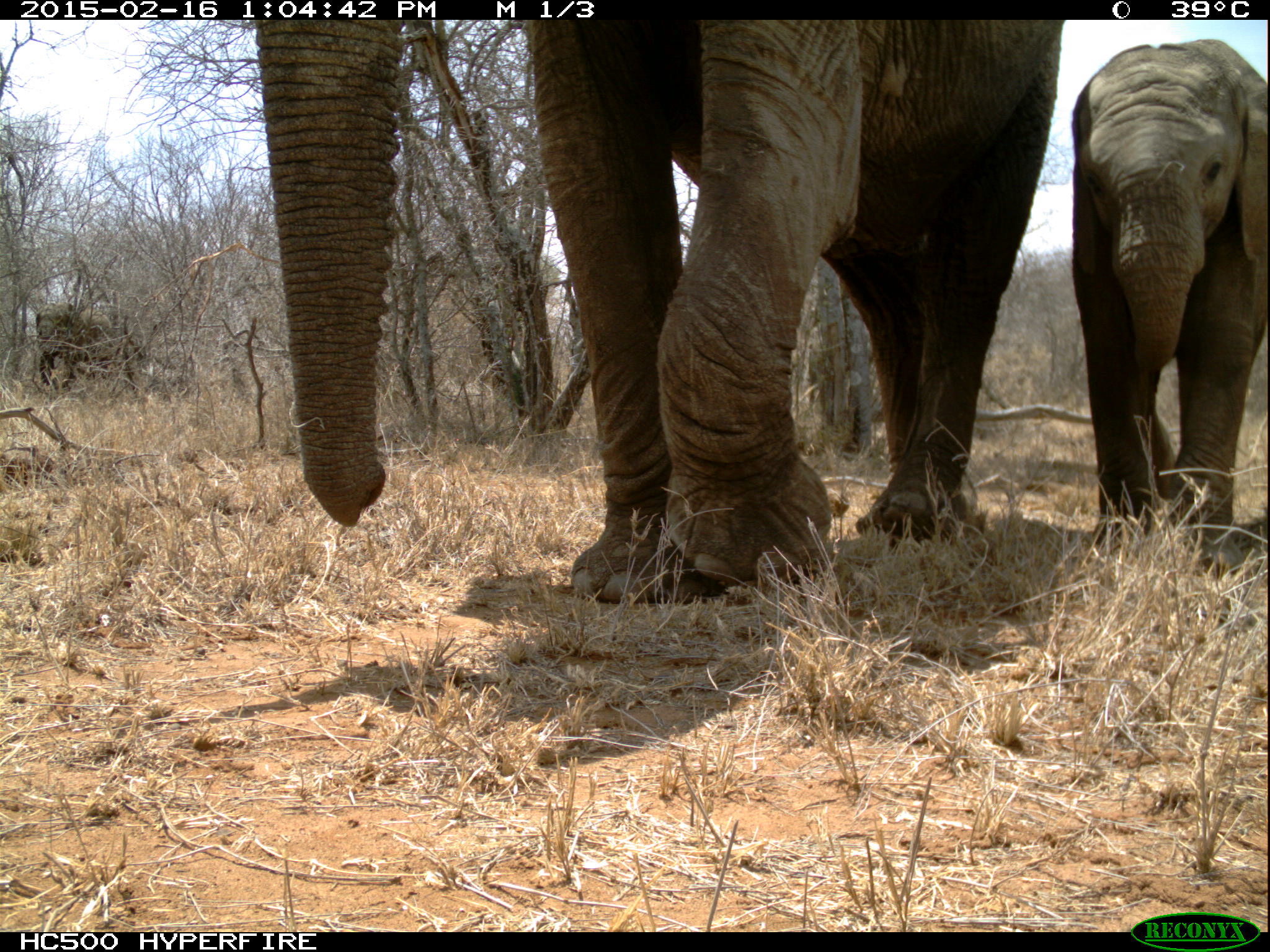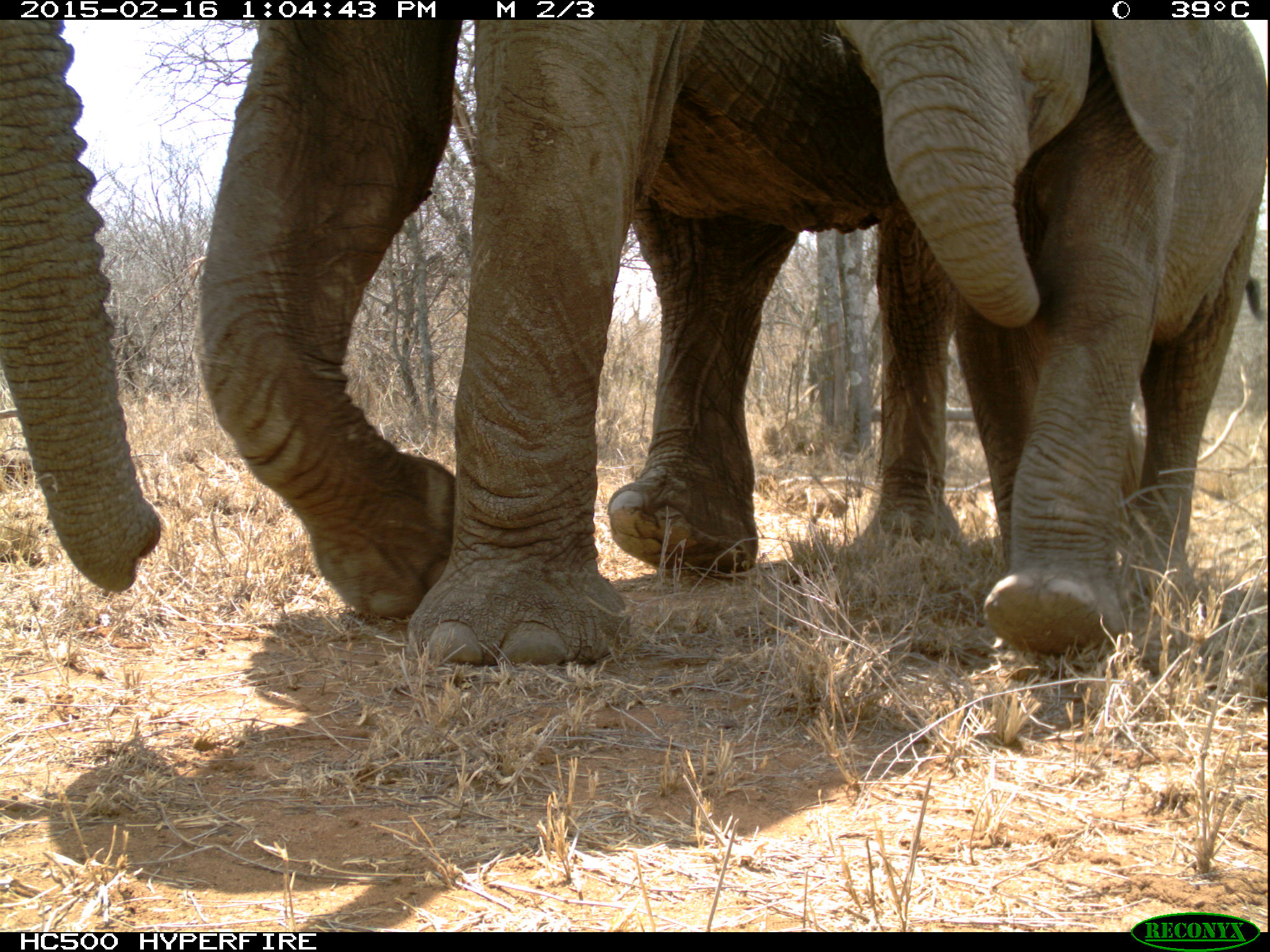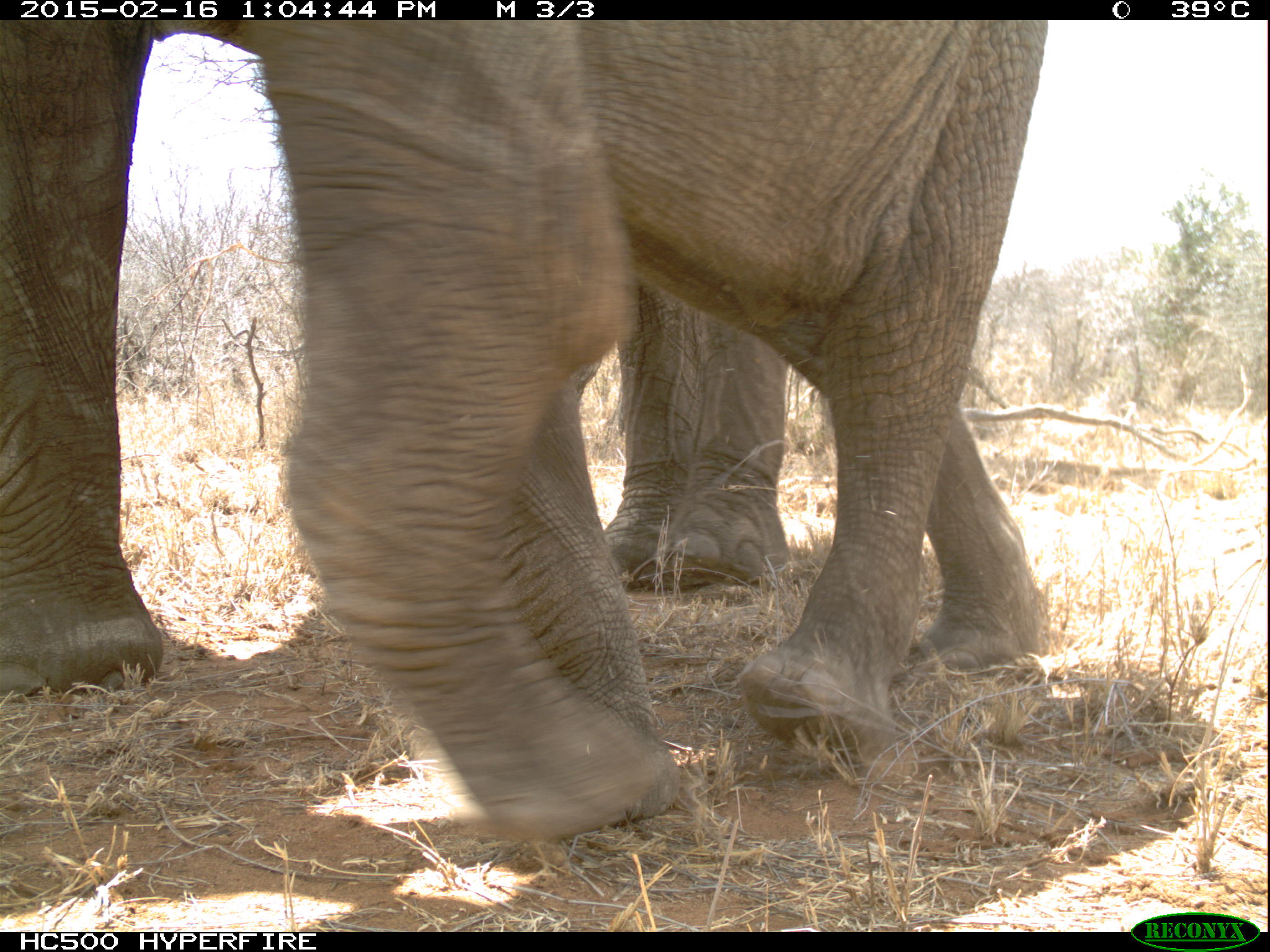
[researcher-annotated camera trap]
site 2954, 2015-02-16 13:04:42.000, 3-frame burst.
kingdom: Animalia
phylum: Chordata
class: Mammalia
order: Proboscidea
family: Elephantidae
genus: Loxodonta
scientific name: Loxodonta africana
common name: african bush elephant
Loxodonta africana (african bush elephant), count 3.